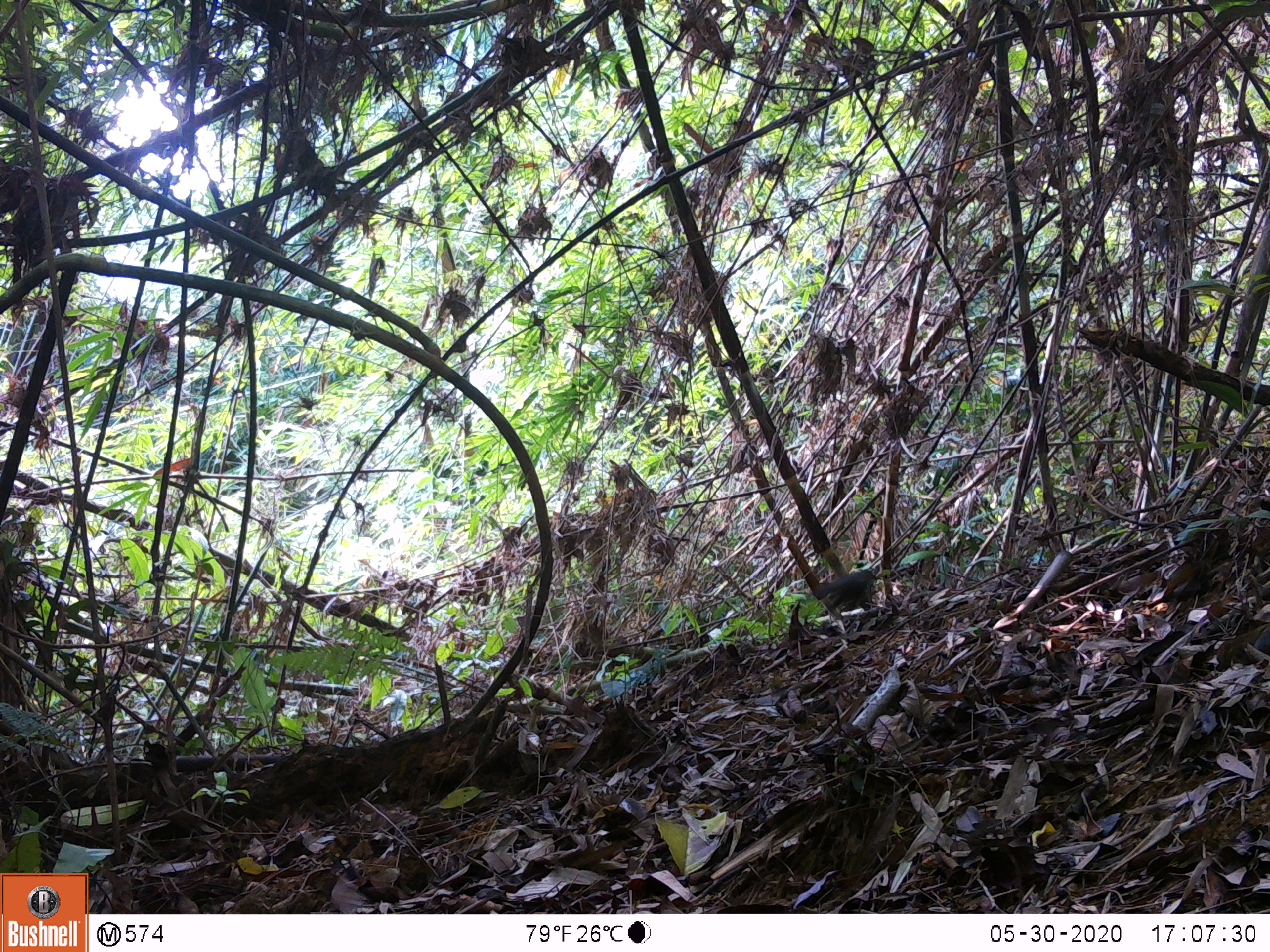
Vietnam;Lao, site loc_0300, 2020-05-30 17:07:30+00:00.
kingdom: Animalia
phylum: Chordata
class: Aves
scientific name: Aves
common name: bird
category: unidentified bird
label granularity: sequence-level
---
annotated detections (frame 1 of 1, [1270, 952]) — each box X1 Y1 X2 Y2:
unidentified bird: 811 569 877 614